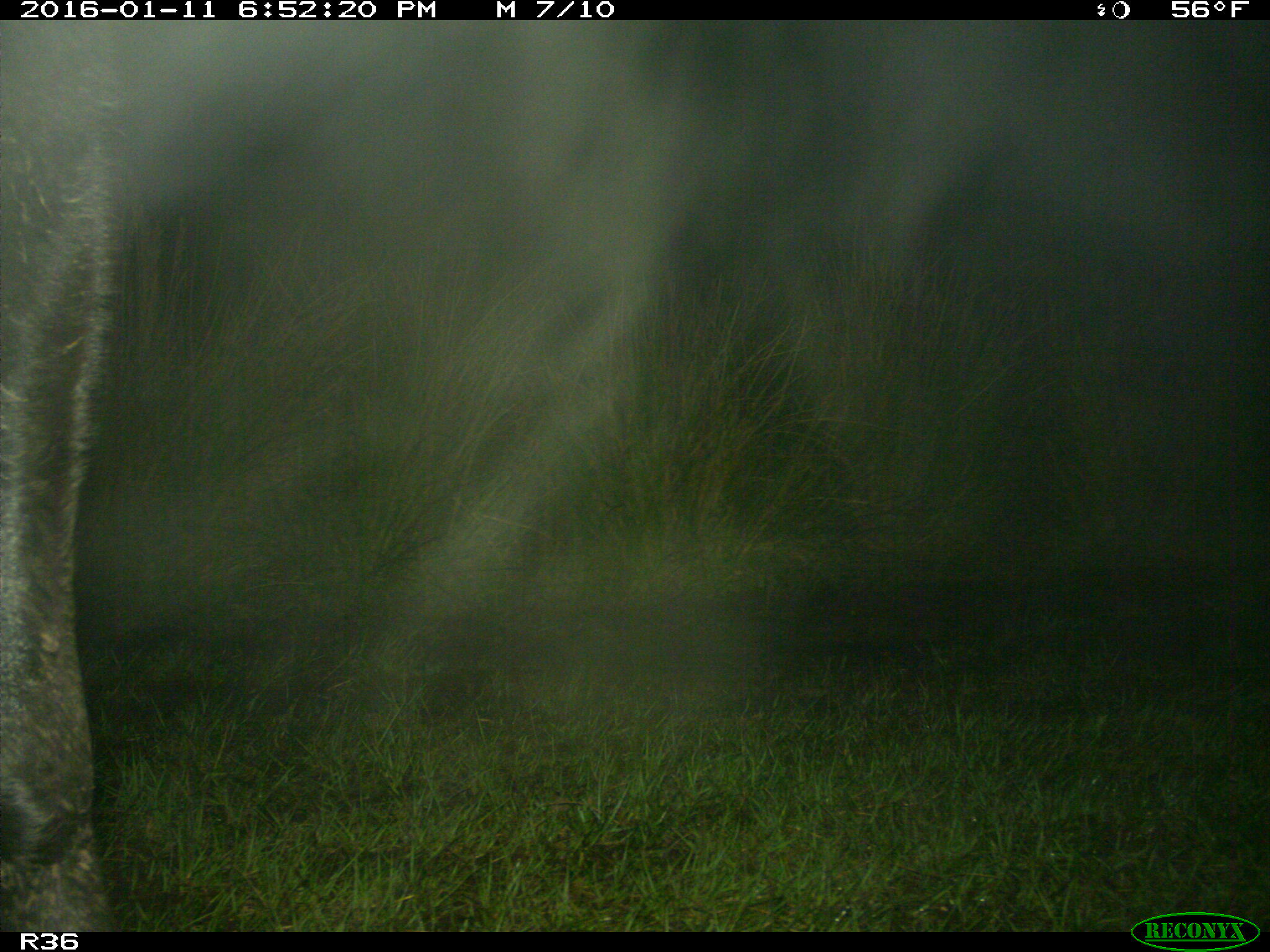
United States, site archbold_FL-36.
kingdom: Animalia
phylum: Chordata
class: Mammalia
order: Artiodactyla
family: Bovidae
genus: Bos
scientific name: Bos taurus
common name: domestic cow